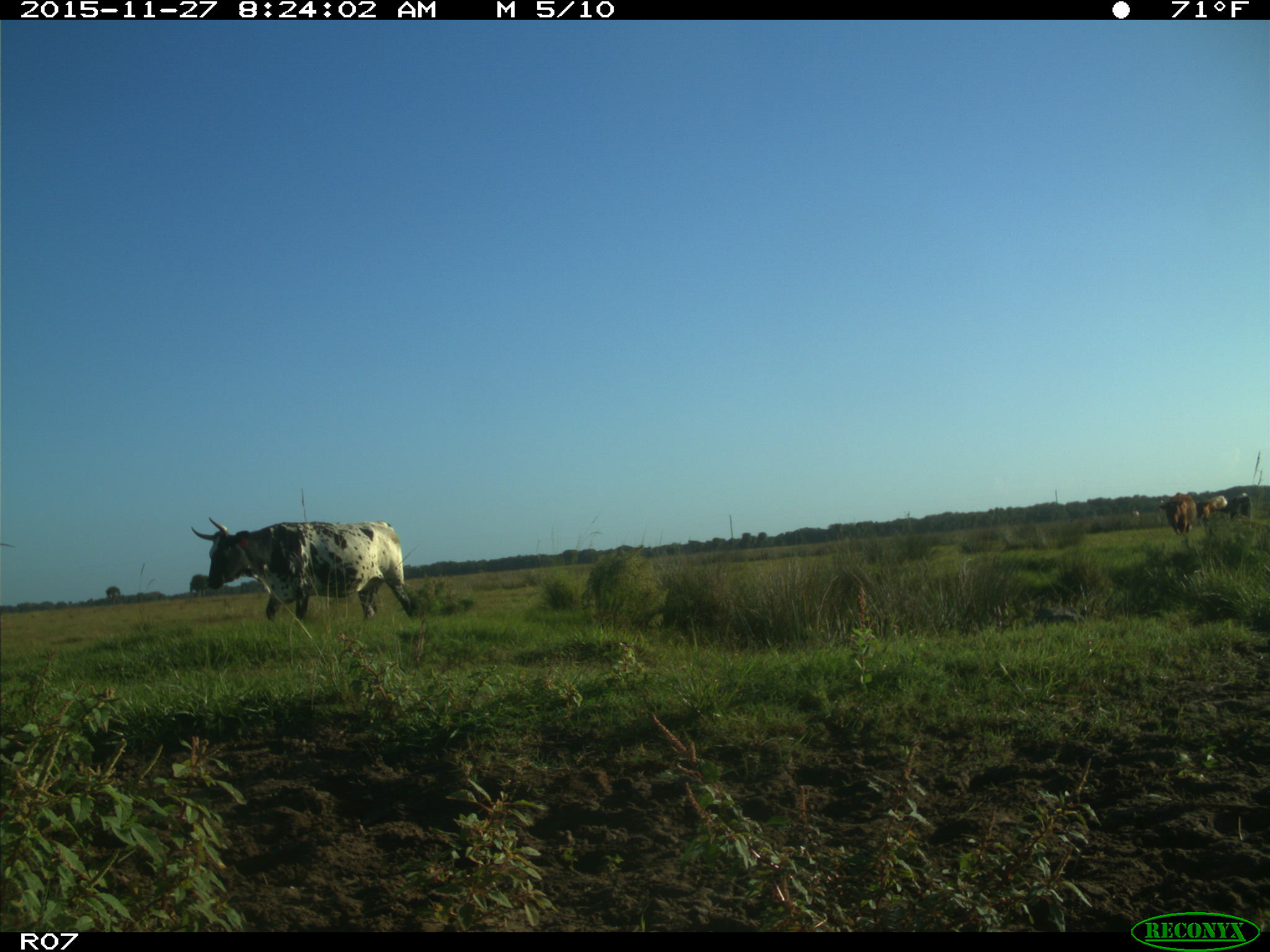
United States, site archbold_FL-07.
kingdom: Animalia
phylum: Chordata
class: Mammalia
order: Artiodactyla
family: Bovidae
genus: Bos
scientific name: Bos taurus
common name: domestic cow